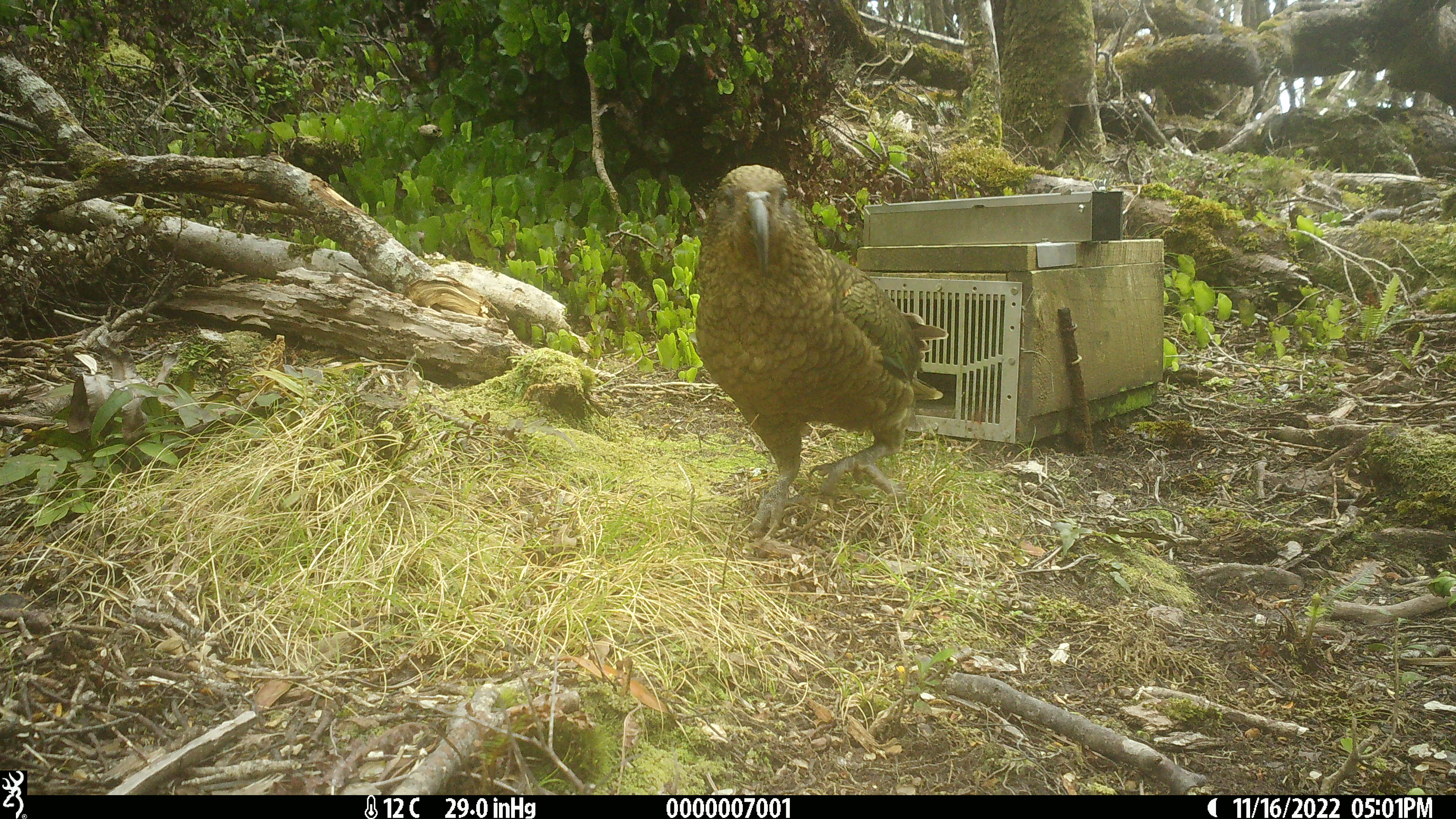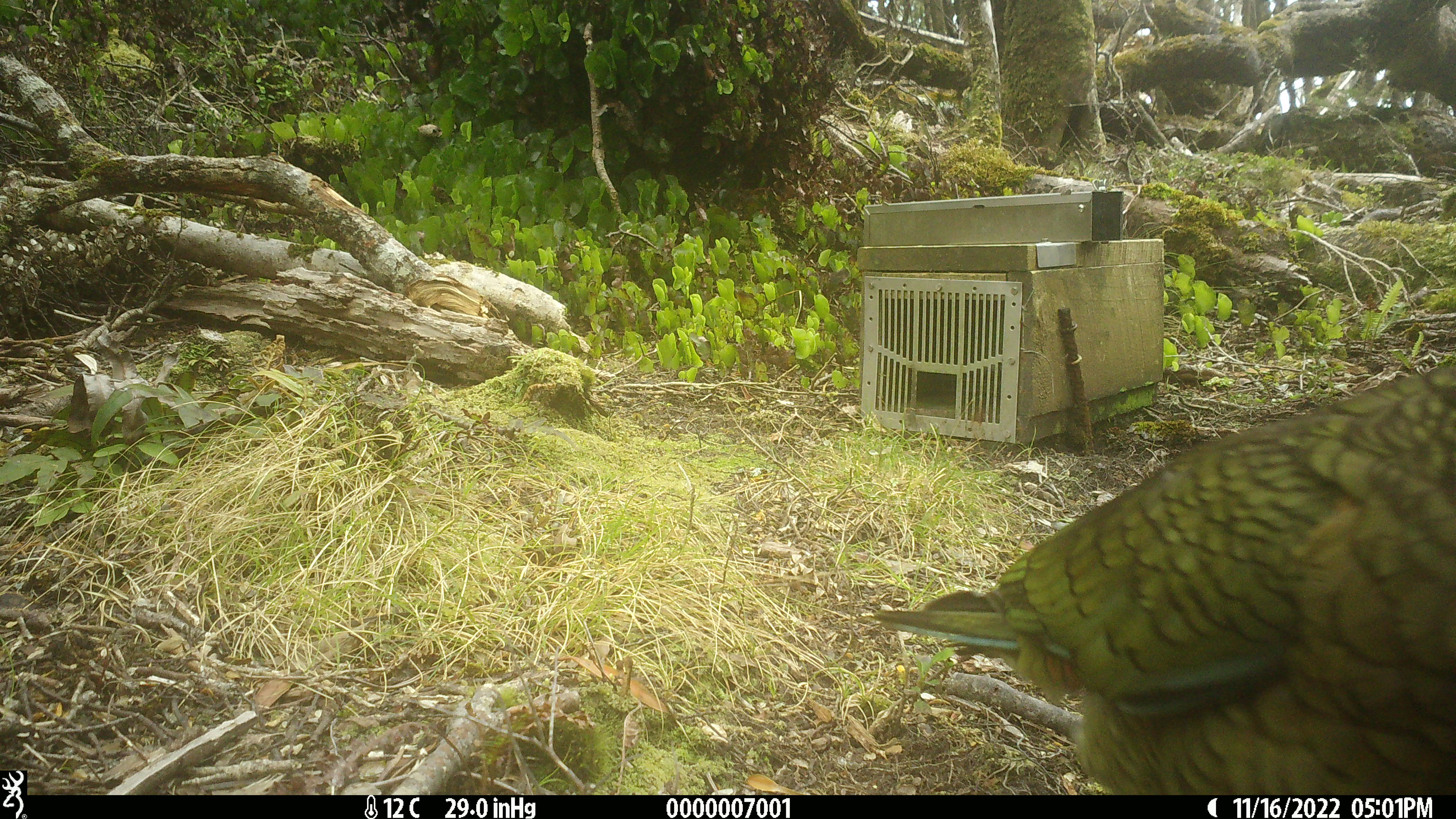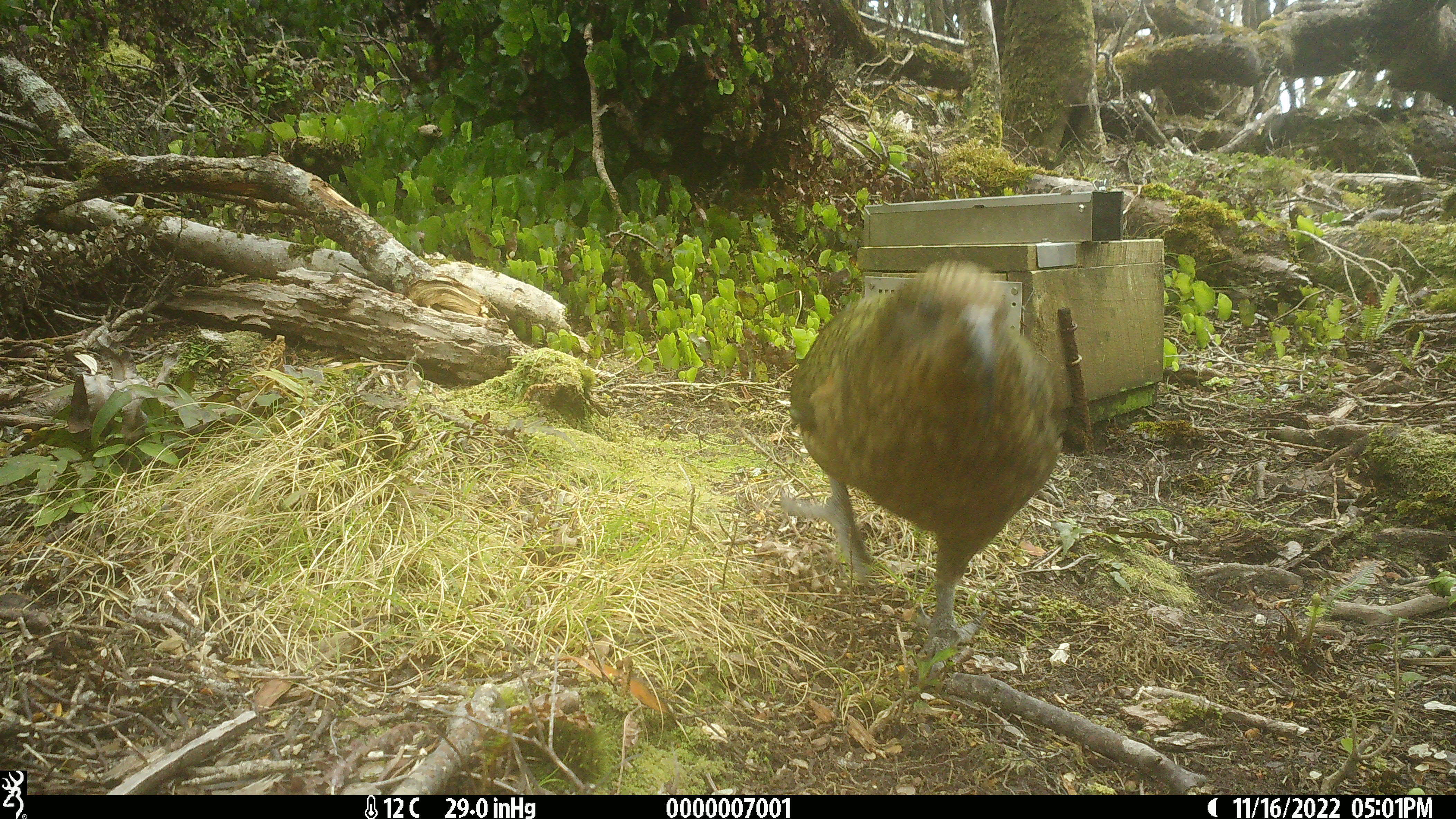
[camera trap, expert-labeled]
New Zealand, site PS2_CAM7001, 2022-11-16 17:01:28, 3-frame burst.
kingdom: Animalia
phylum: Chordata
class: Aves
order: Psittaciformes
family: Strigopidae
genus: Nestor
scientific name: Nestor notabilis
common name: kea